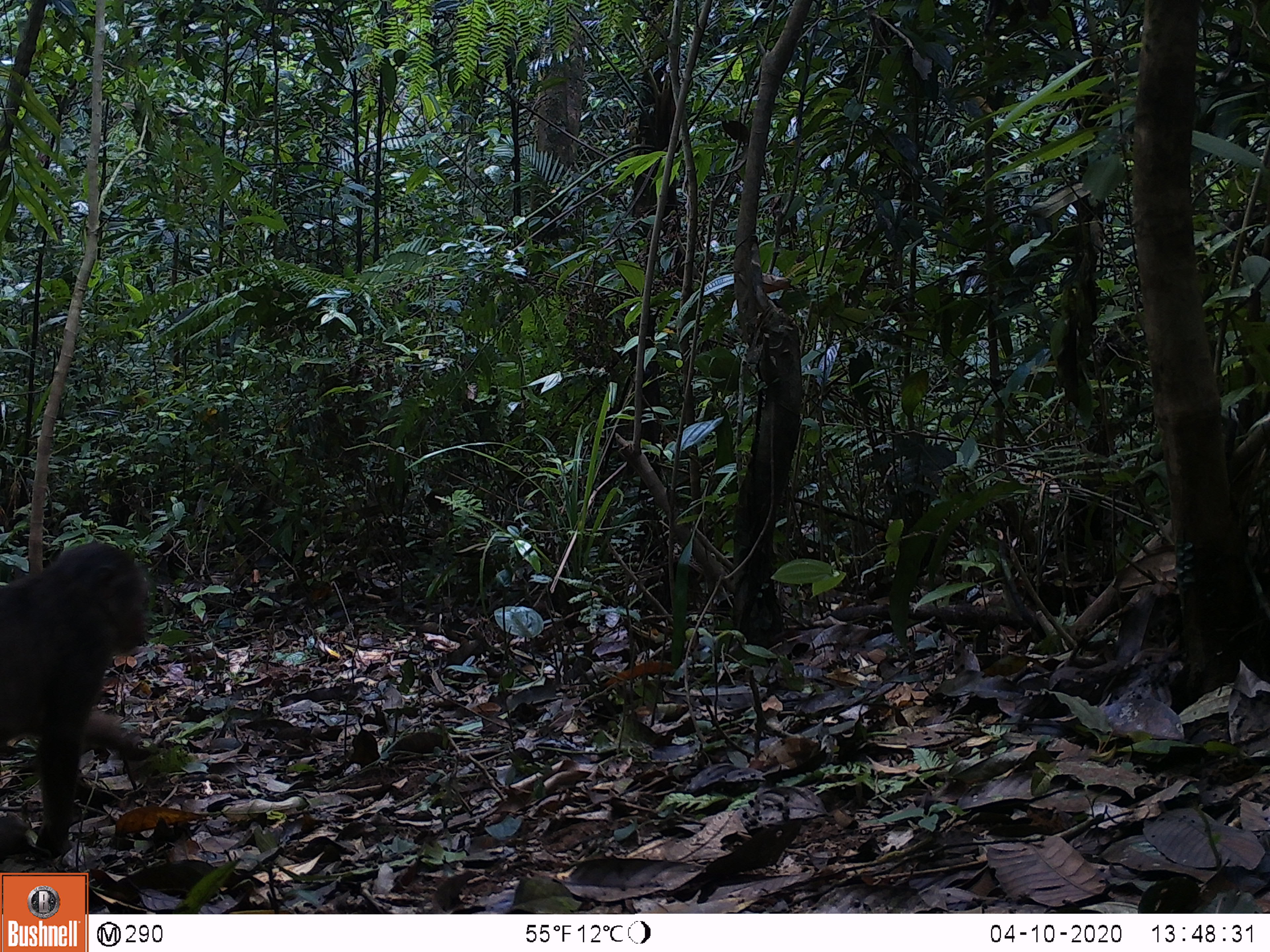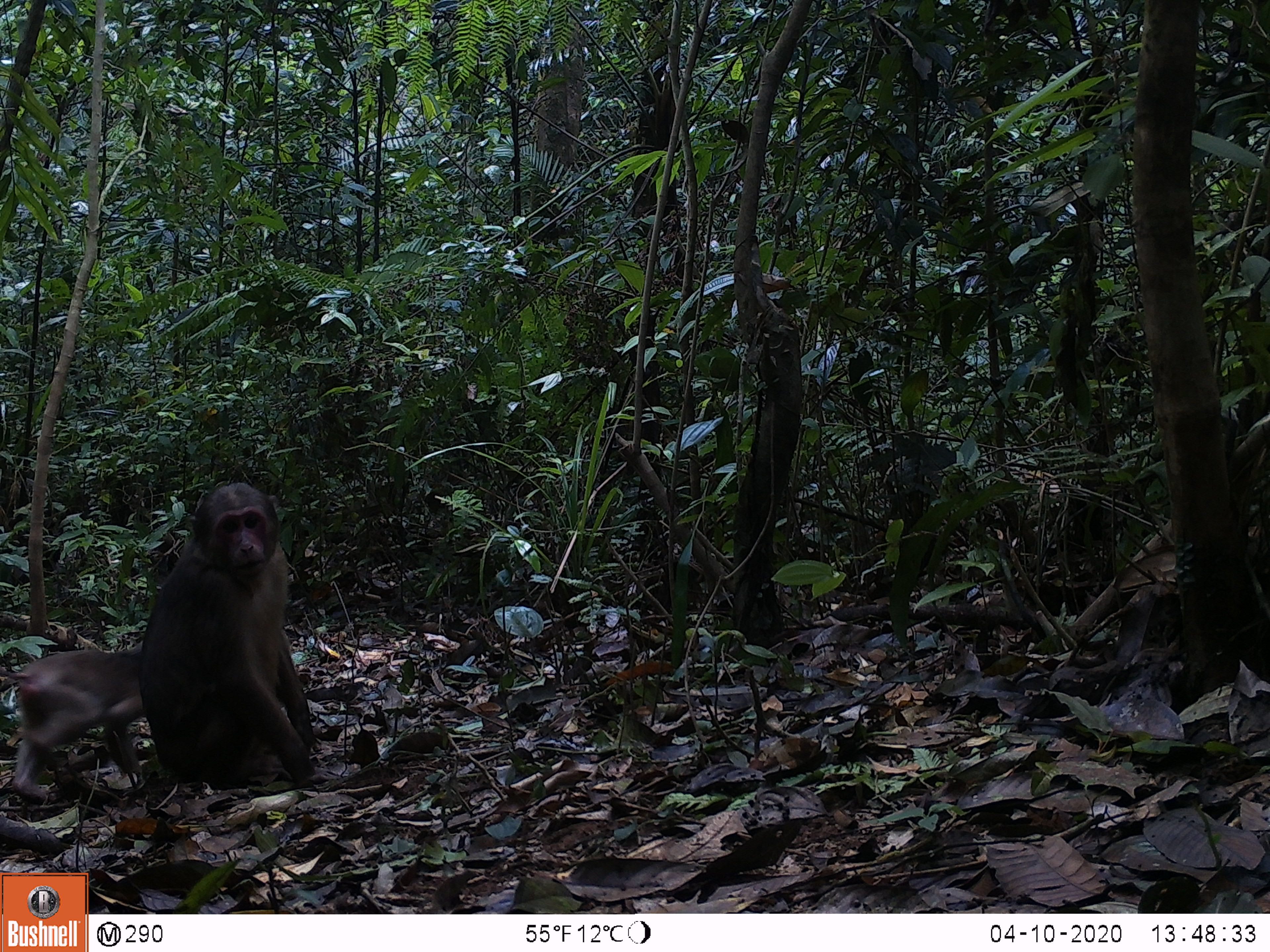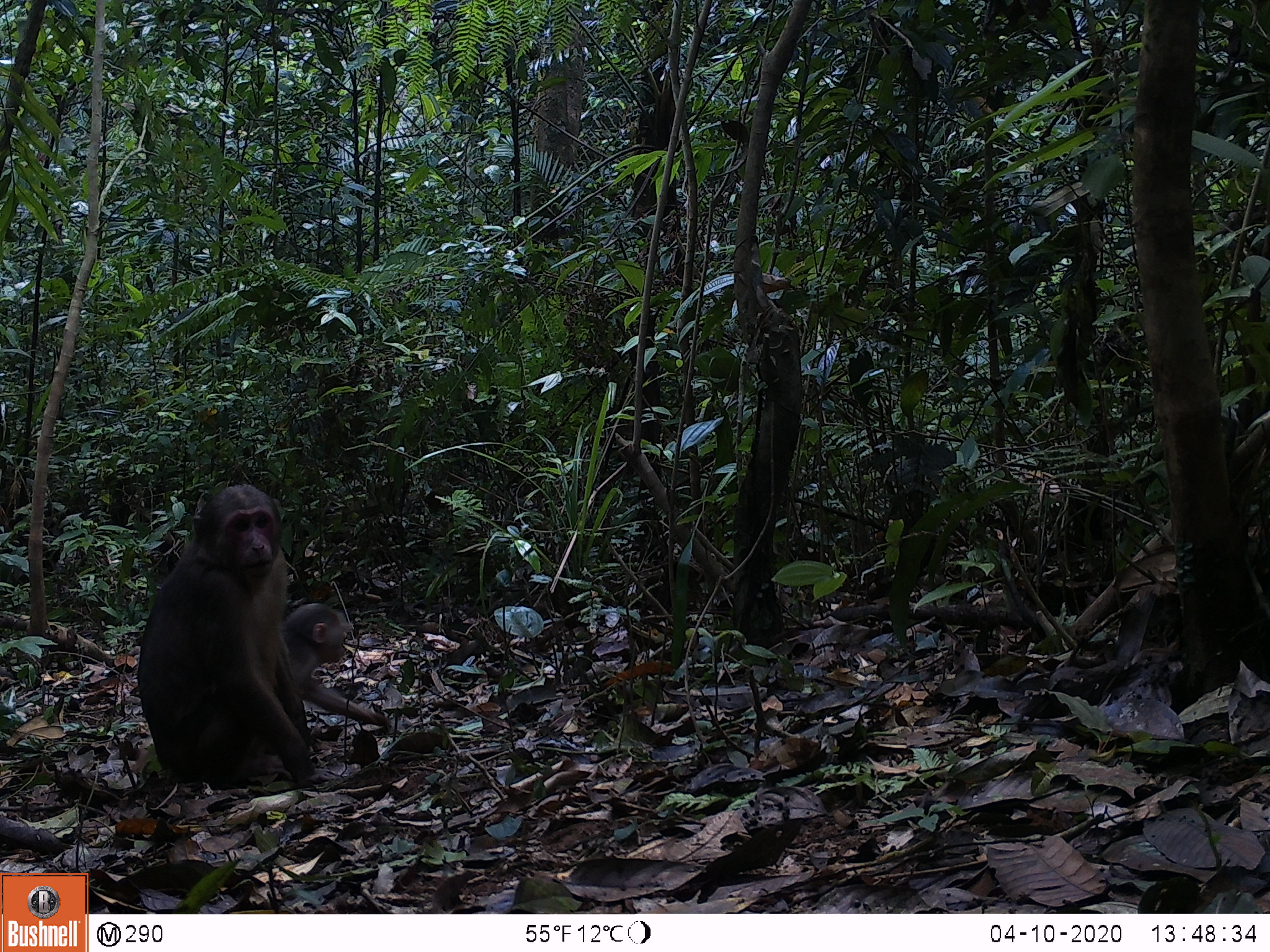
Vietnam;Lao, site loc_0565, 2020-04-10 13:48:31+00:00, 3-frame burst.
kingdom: Animalia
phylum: Chordata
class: Mammalia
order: Primates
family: Cercopithecidae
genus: Macaca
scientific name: Macaca arctoides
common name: stump-tailed macaque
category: stump tailed macaque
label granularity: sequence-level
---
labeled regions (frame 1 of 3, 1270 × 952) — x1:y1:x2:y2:
stump tailed macaque: 0:543:153:855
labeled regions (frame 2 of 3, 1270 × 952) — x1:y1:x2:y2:
stump tailed macaque: 139:482:325:789; 1:639:142:802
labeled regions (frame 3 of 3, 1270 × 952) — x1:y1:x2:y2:
stump tailed macaque: 137:485:316:787; 281:603:391:732